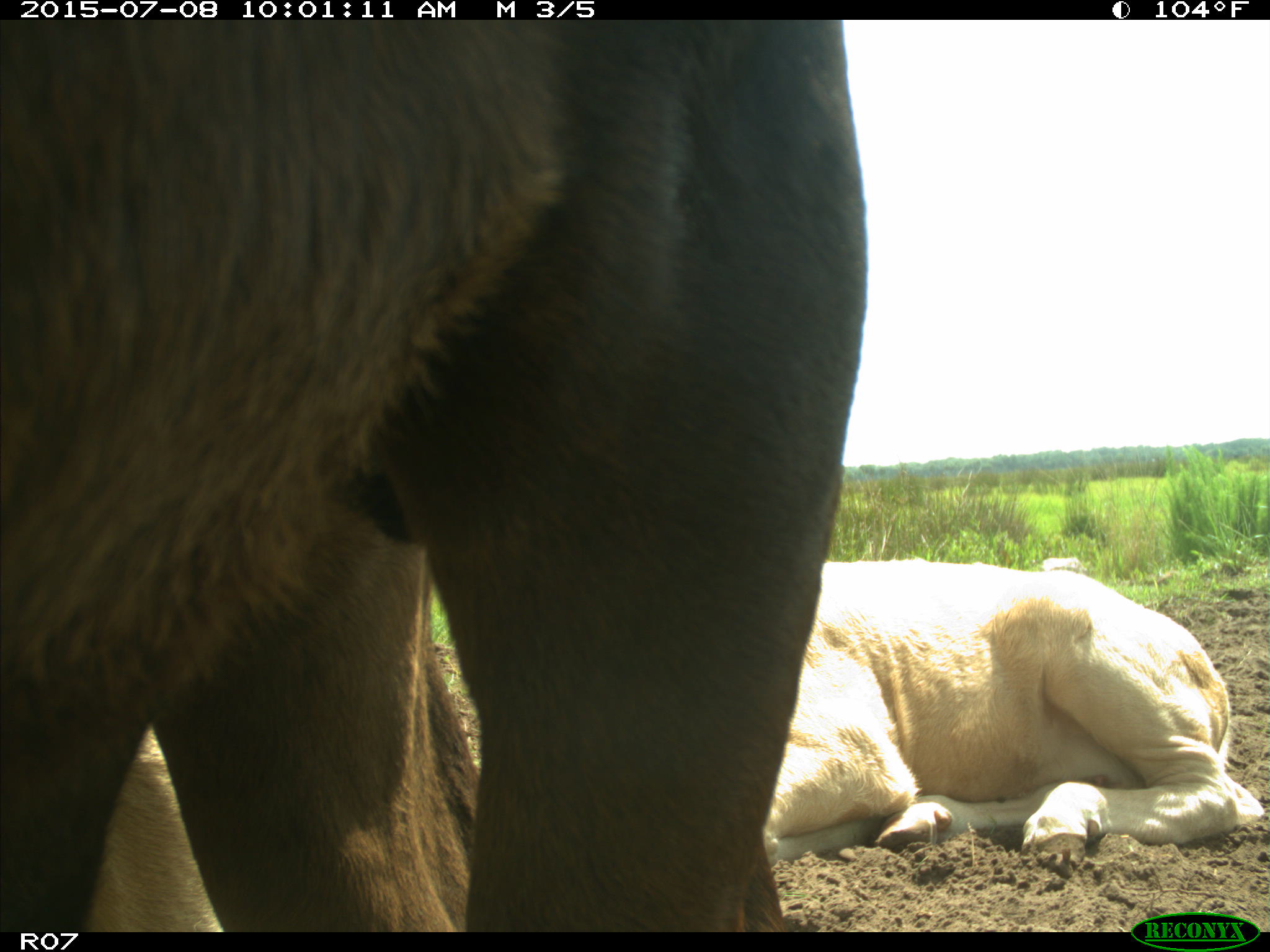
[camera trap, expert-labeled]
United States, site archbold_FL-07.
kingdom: Animalia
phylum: Chordata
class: Mammalia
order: Artiodactyla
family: Bovidae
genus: Bos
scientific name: Bos taurus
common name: domestic cow